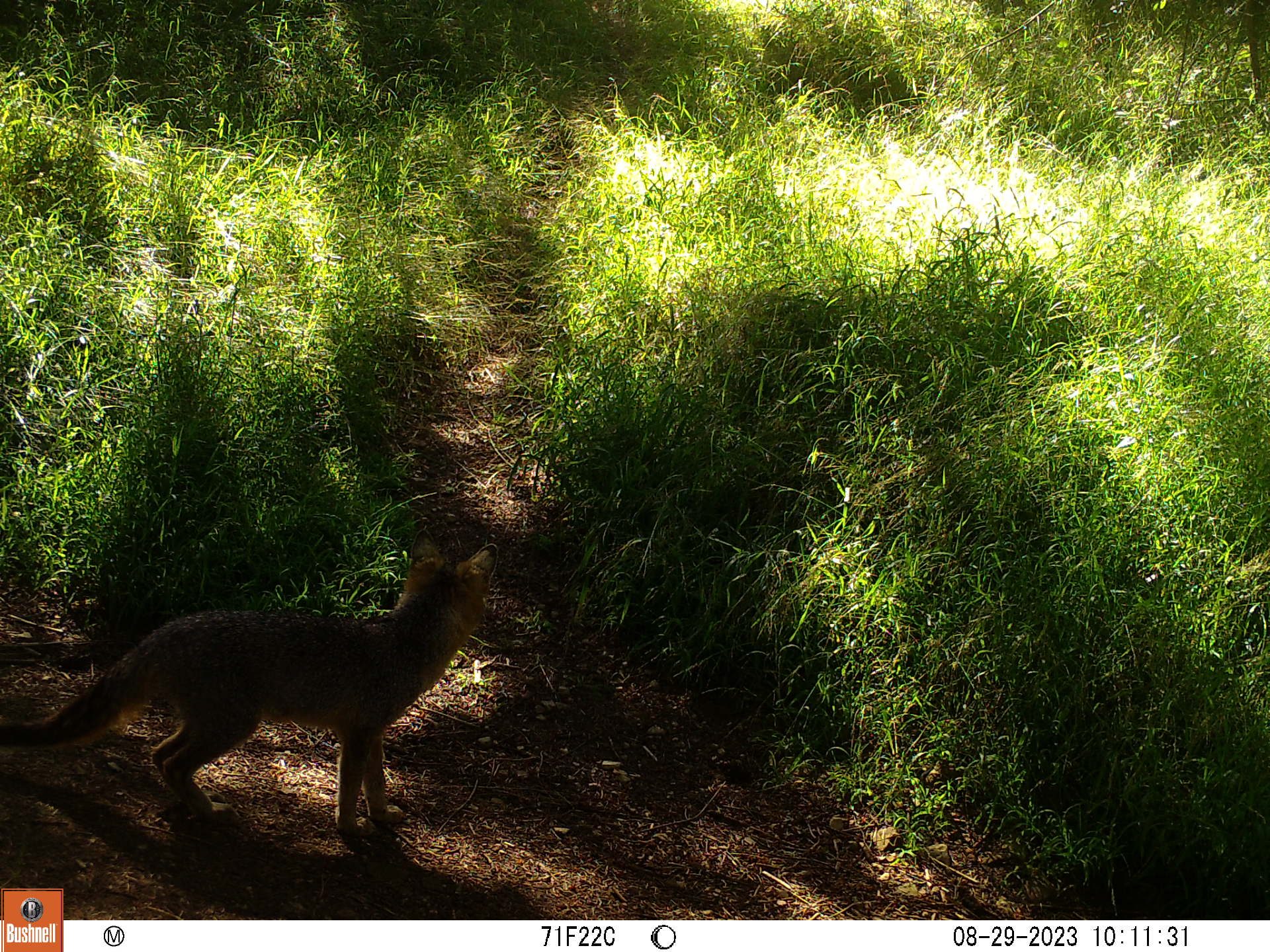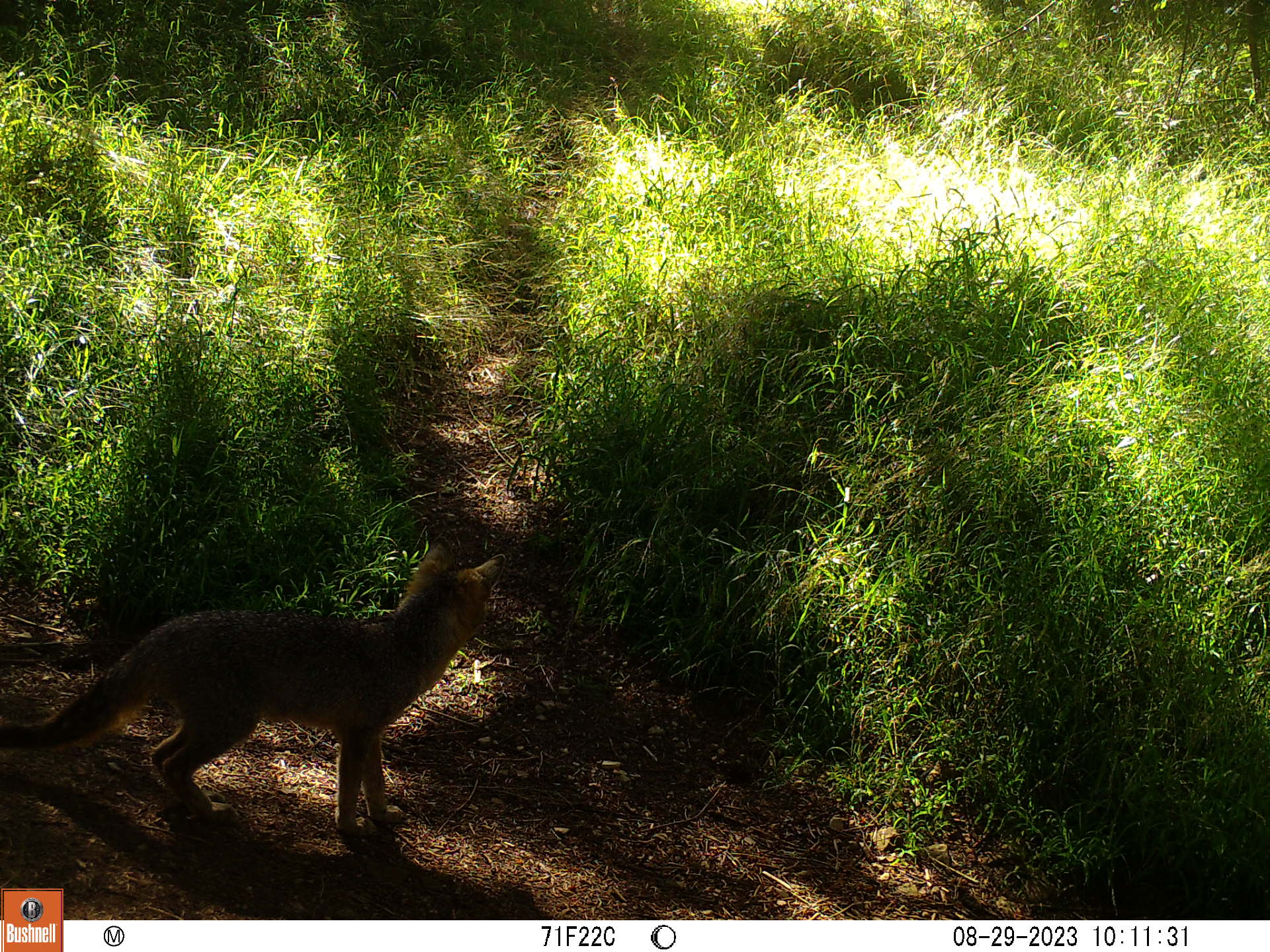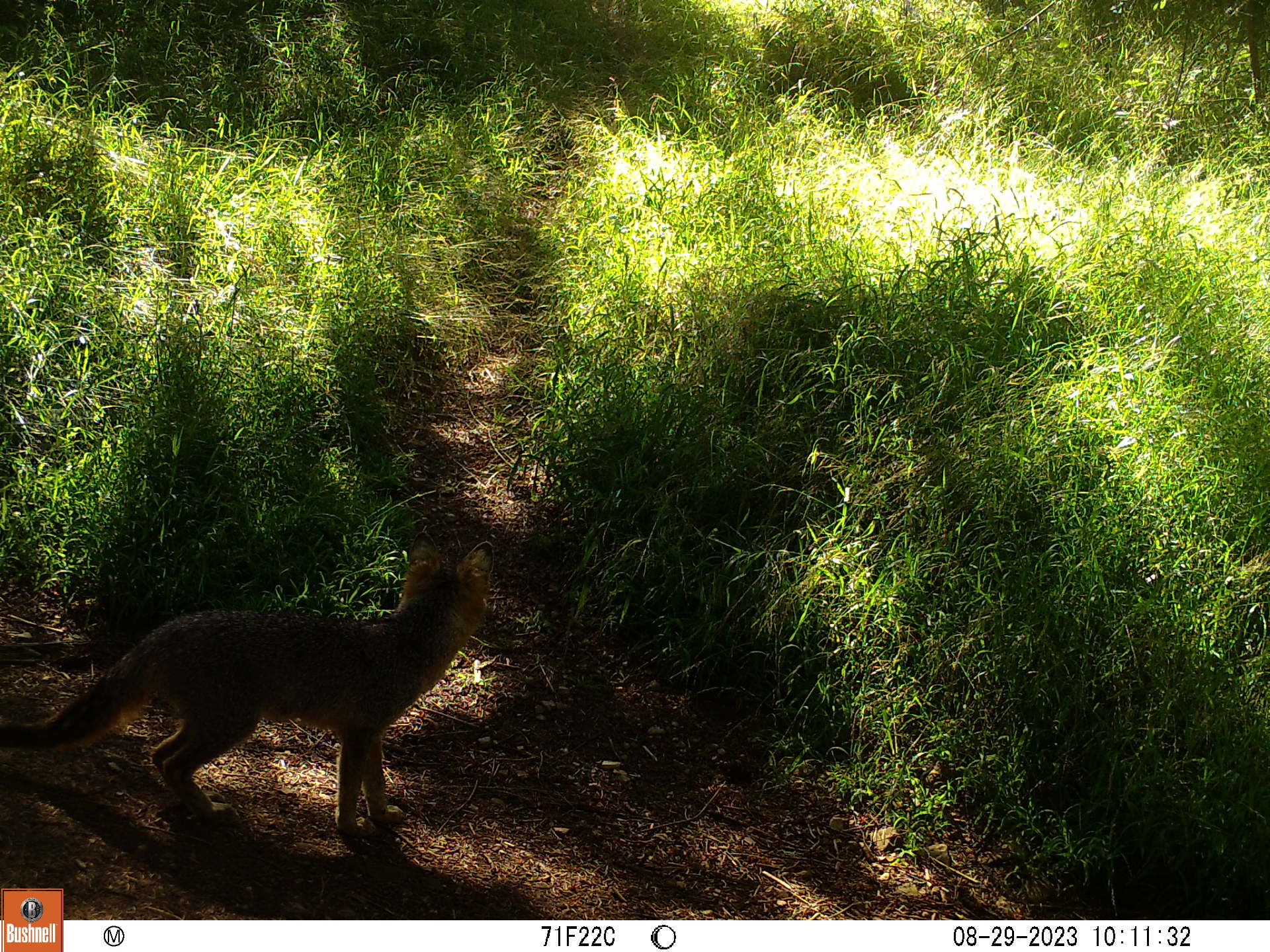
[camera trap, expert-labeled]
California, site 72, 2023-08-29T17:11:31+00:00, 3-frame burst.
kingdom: Animalia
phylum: Chordata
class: Mammalia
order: Carnivora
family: Canidae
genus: Urocyon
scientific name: Urocyon cinereoargenteus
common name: gray fox